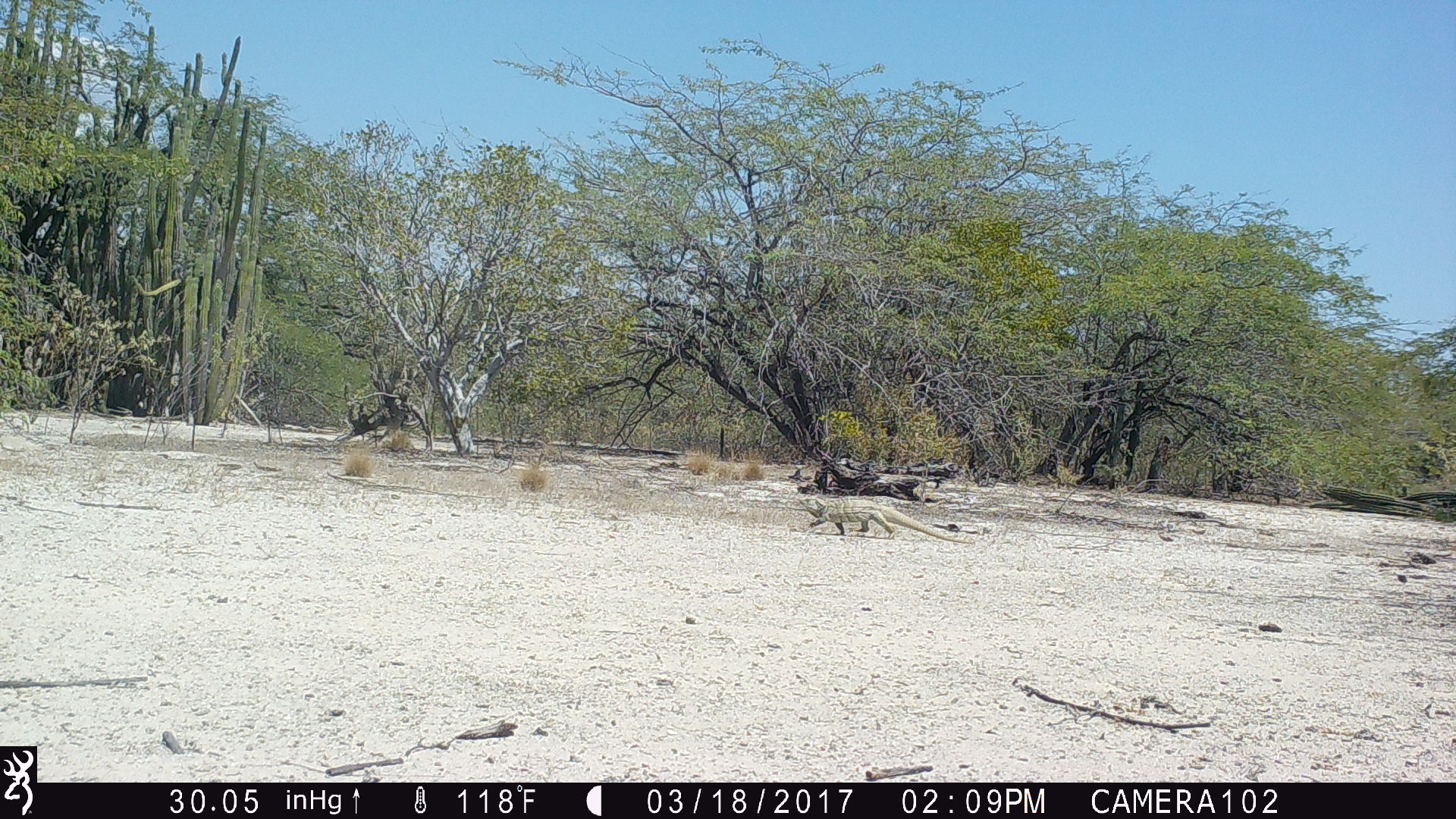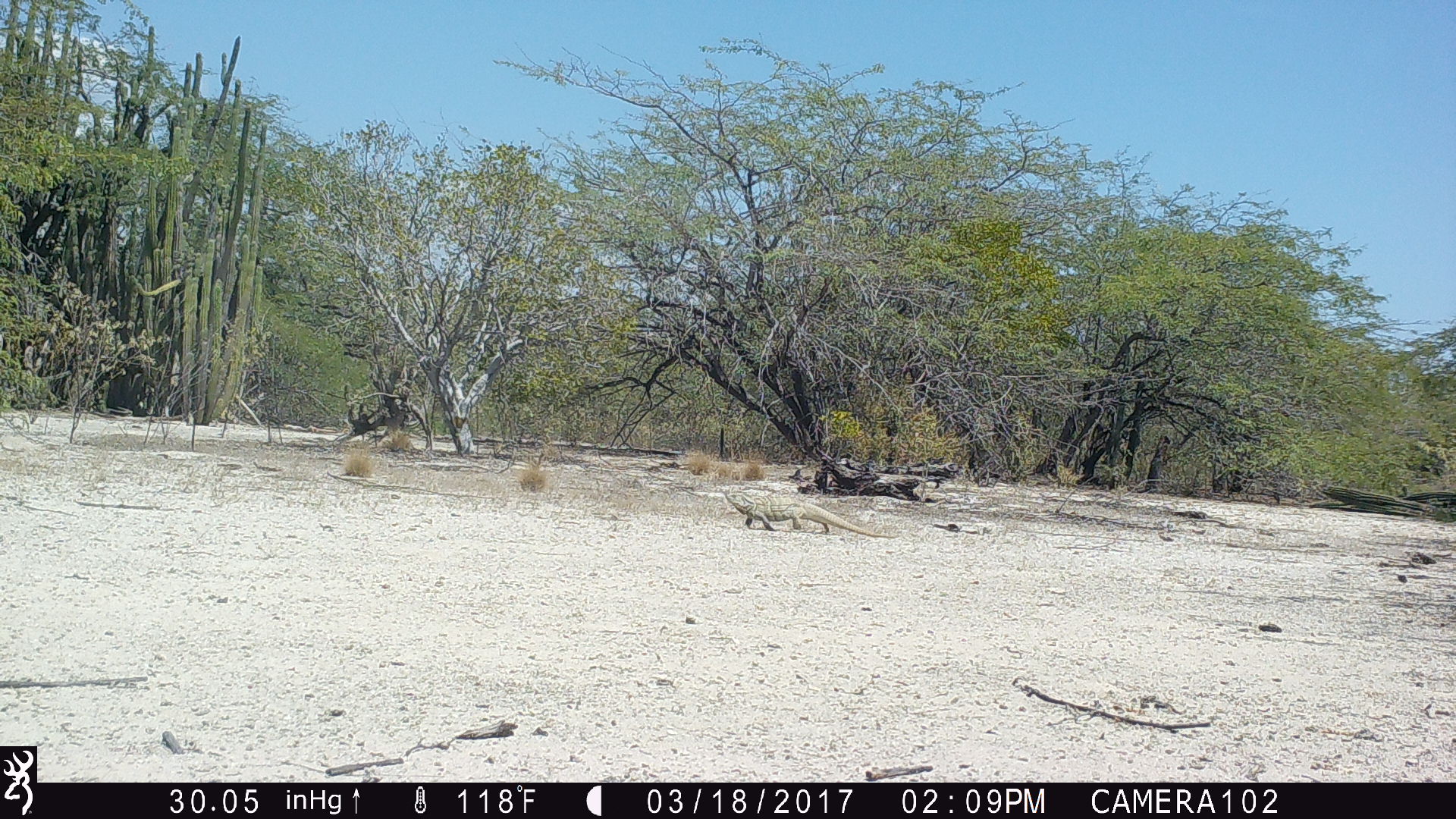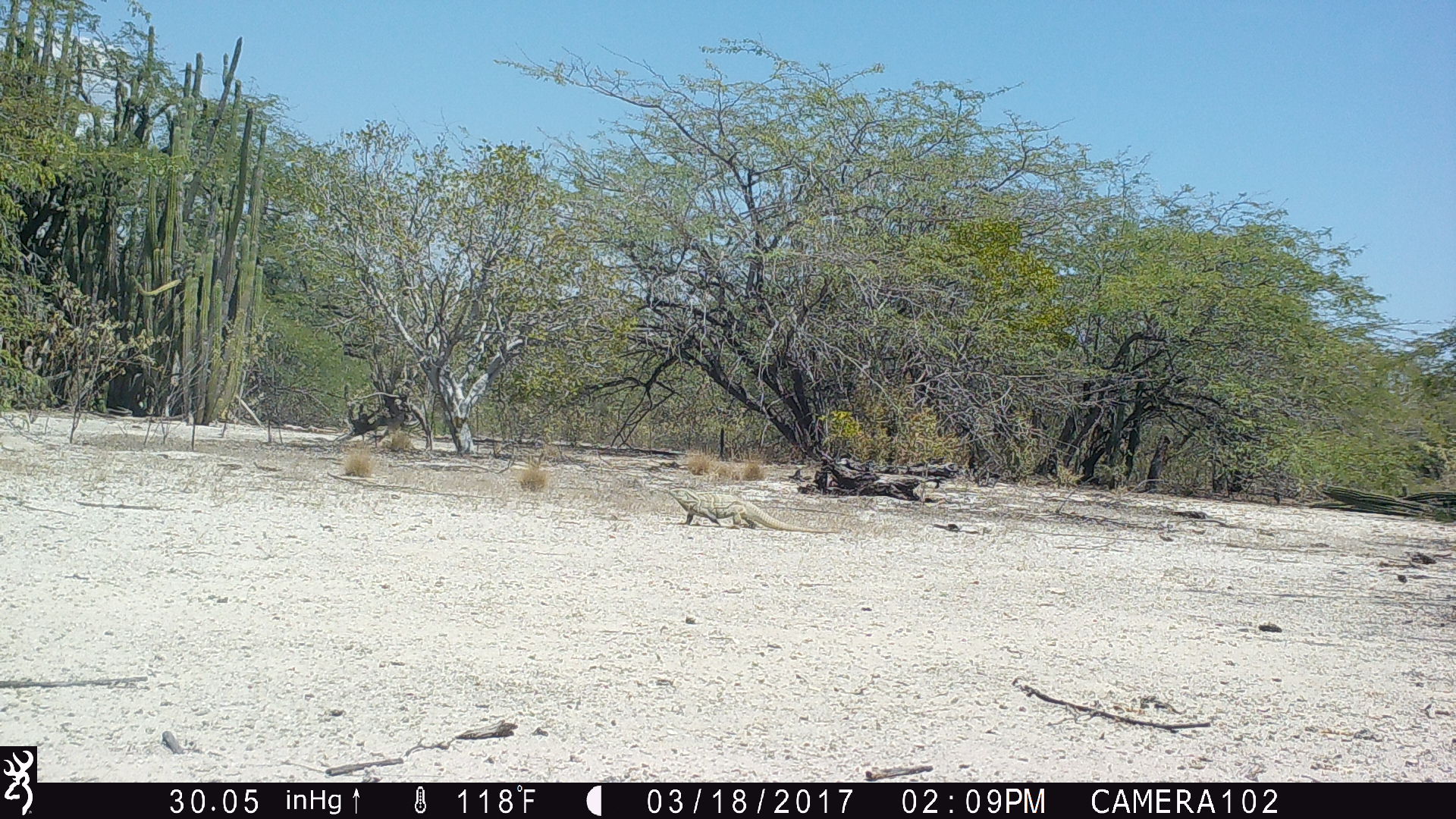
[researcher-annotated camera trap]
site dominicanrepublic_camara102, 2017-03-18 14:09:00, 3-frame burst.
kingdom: Animalia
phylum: Chordata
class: Reptilia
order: Squamata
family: Iguanidae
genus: Iguana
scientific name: Iguana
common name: typical iguanas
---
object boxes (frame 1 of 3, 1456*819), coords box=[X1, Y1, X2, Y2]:
iguana: box=[797, 491, 983, 550]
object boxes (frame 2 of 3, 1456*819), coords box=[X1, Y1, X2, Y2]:
iguana: box=[720, 485, 901, 545]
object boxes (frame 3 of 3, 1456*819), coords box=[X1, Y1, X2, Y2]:
iguana: box=[664, 485, 844, 536]